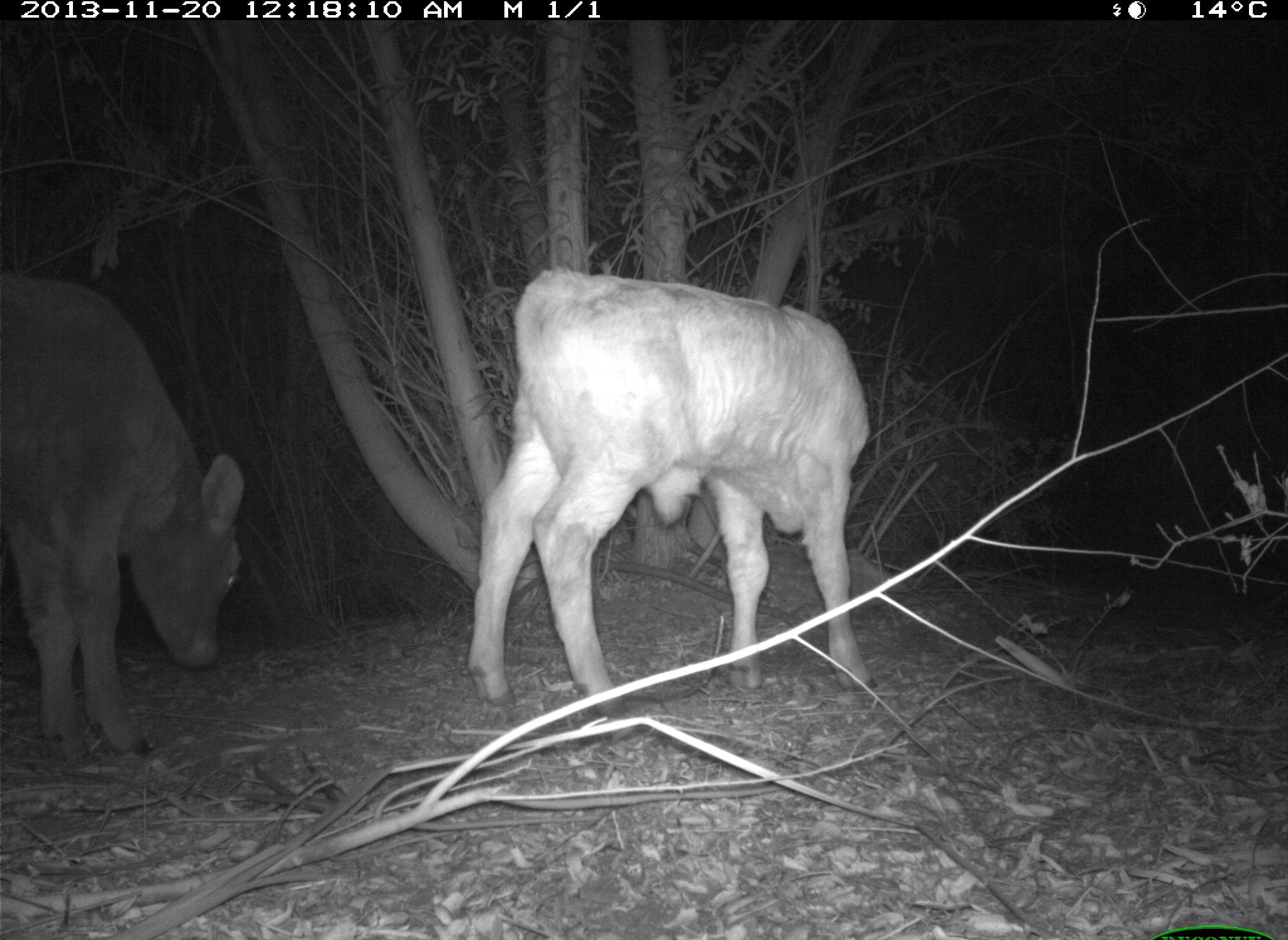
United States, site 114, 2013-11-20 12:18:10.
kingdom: Animalia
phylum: Chordata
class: Mammalia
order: Artiodactyla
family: Bovidae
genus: Bos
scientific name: Bos taurus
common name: cow